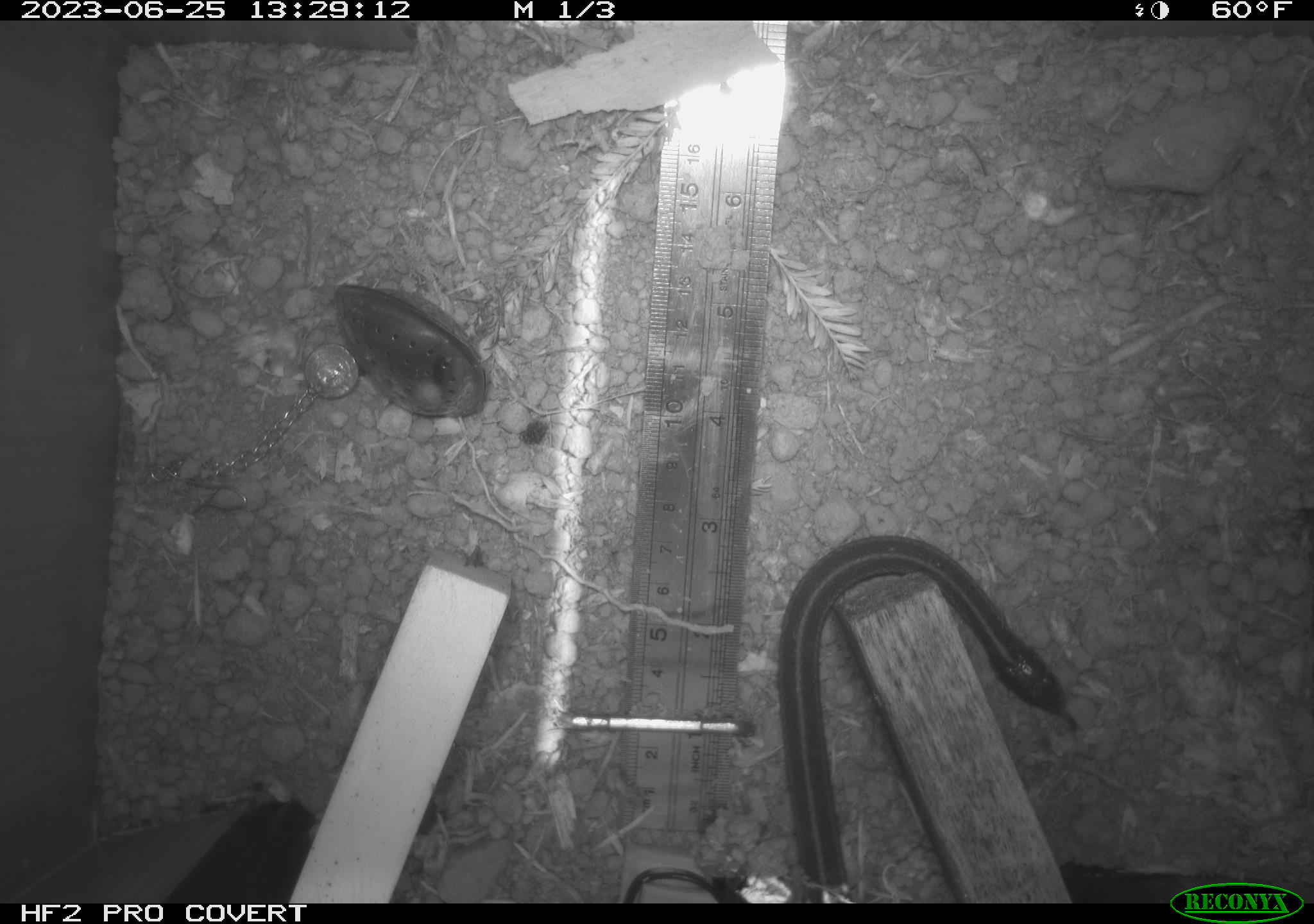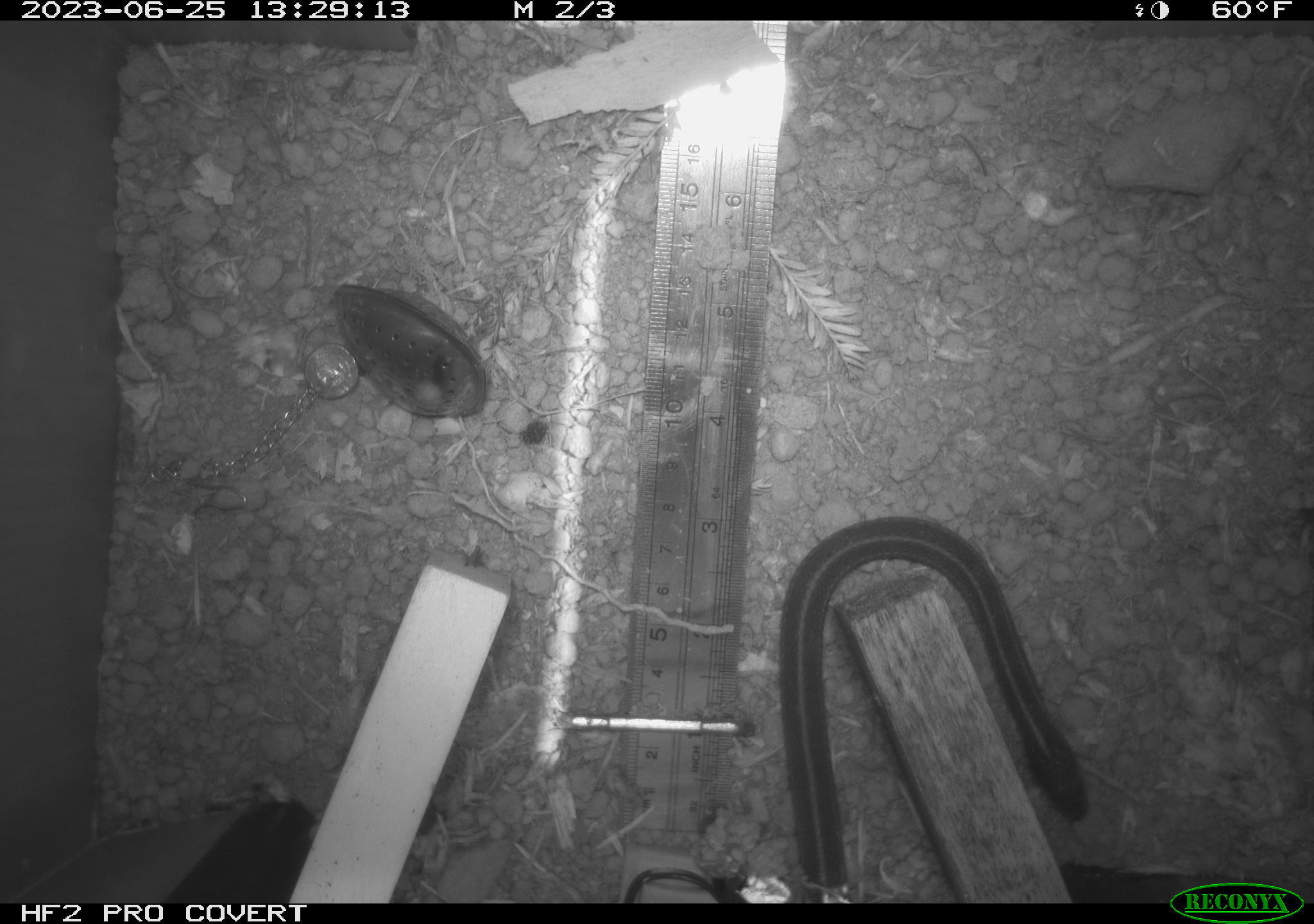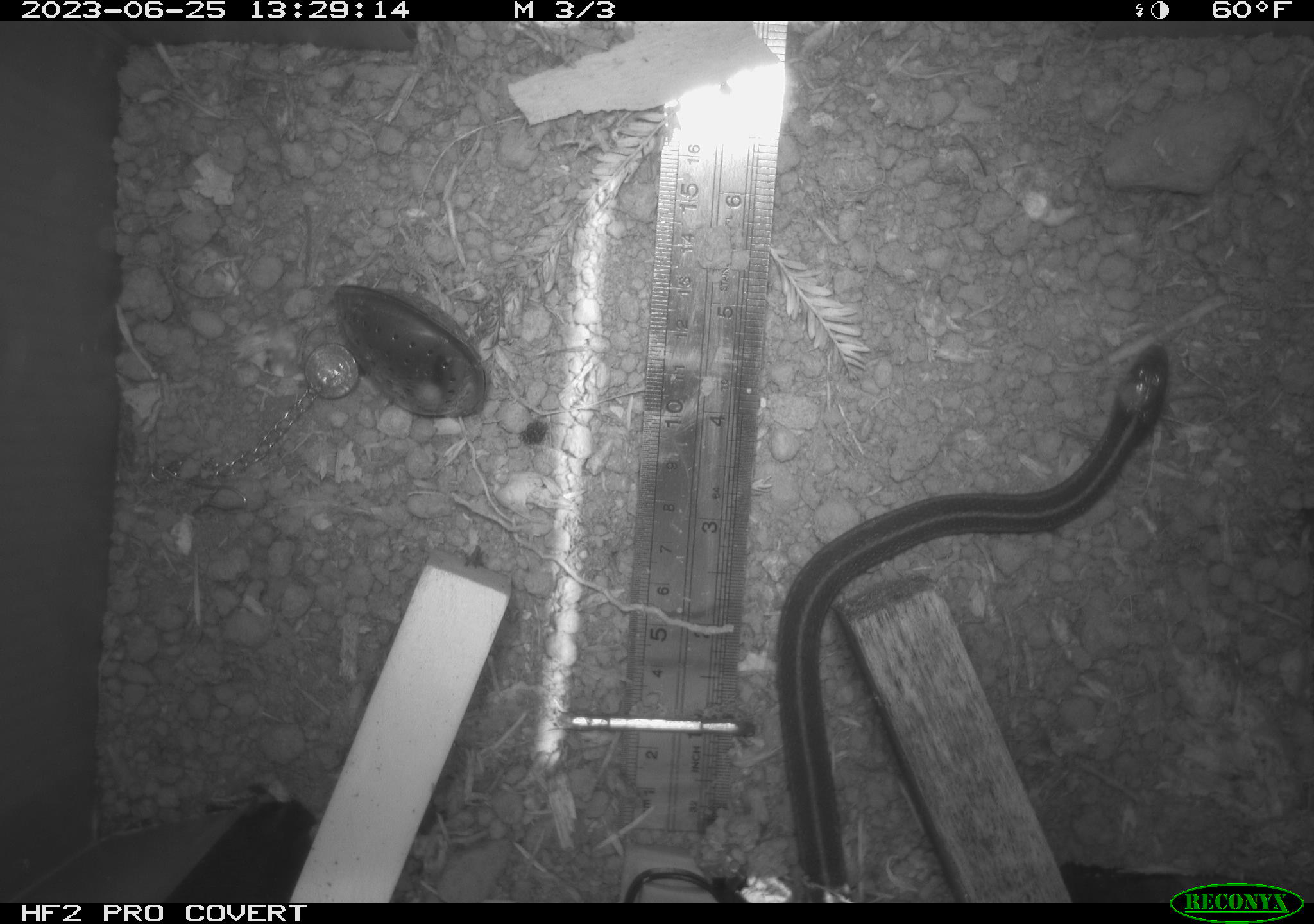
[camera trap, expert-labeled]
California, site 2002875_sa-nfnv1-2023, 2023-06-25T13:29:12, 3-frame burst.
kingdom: Animalia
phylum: Chordata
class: Reptilia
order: Squamata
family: Colubridae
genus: Thamnophis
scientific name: Thamnophis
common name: american gartersnakes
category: thamnophis species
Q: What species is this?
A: Thamnophis species (american gartersnakes) (Thamnophis).